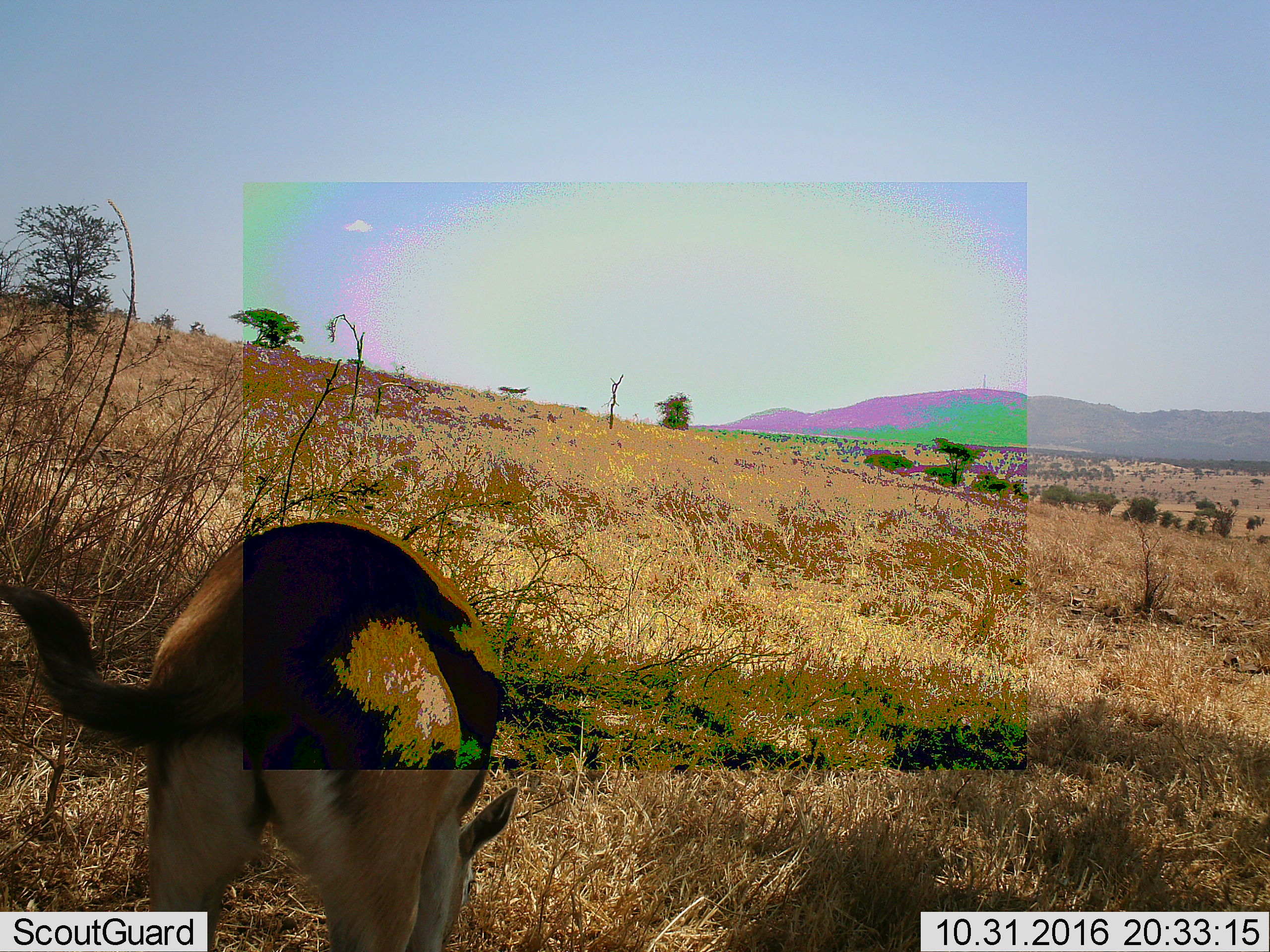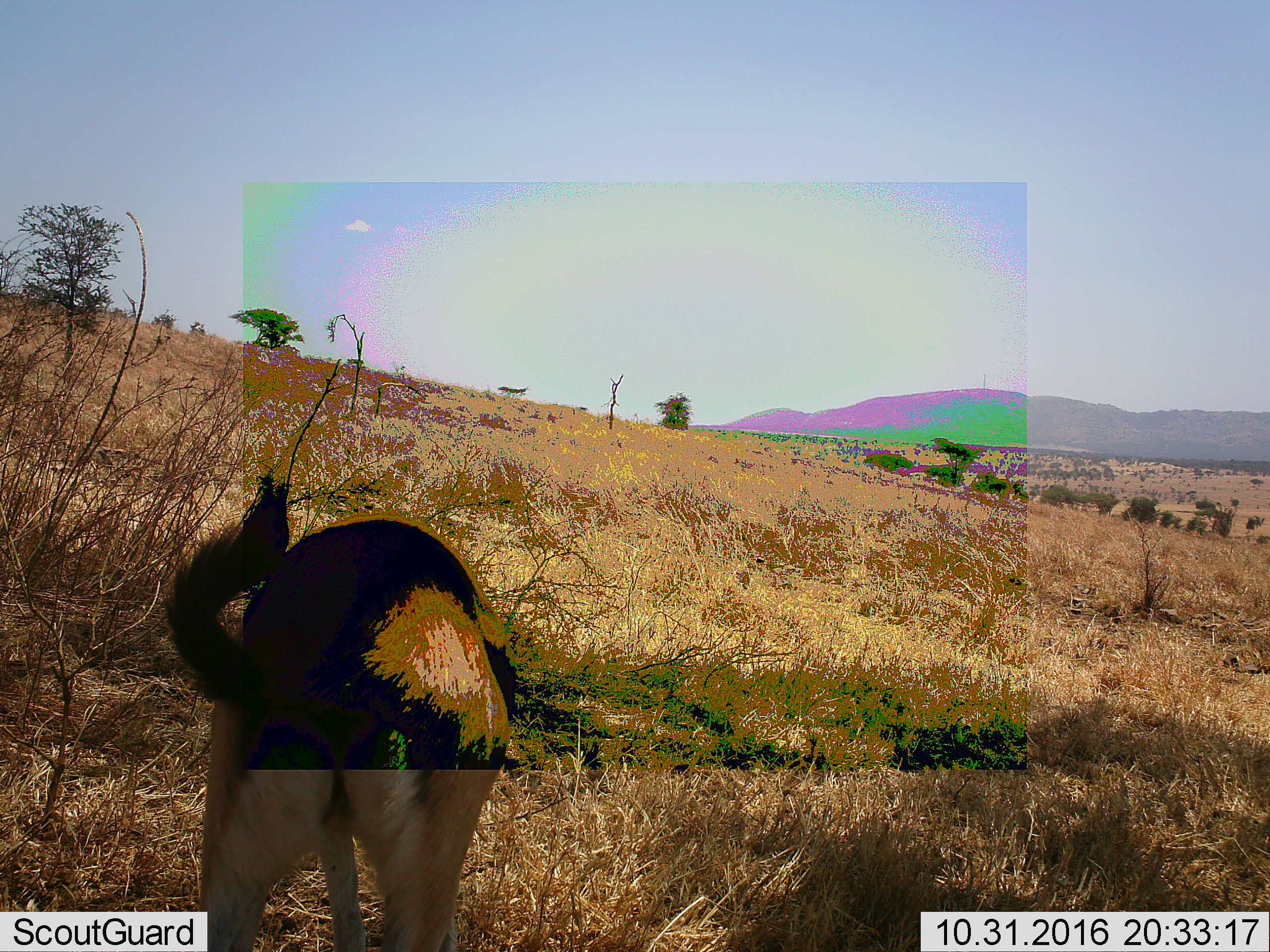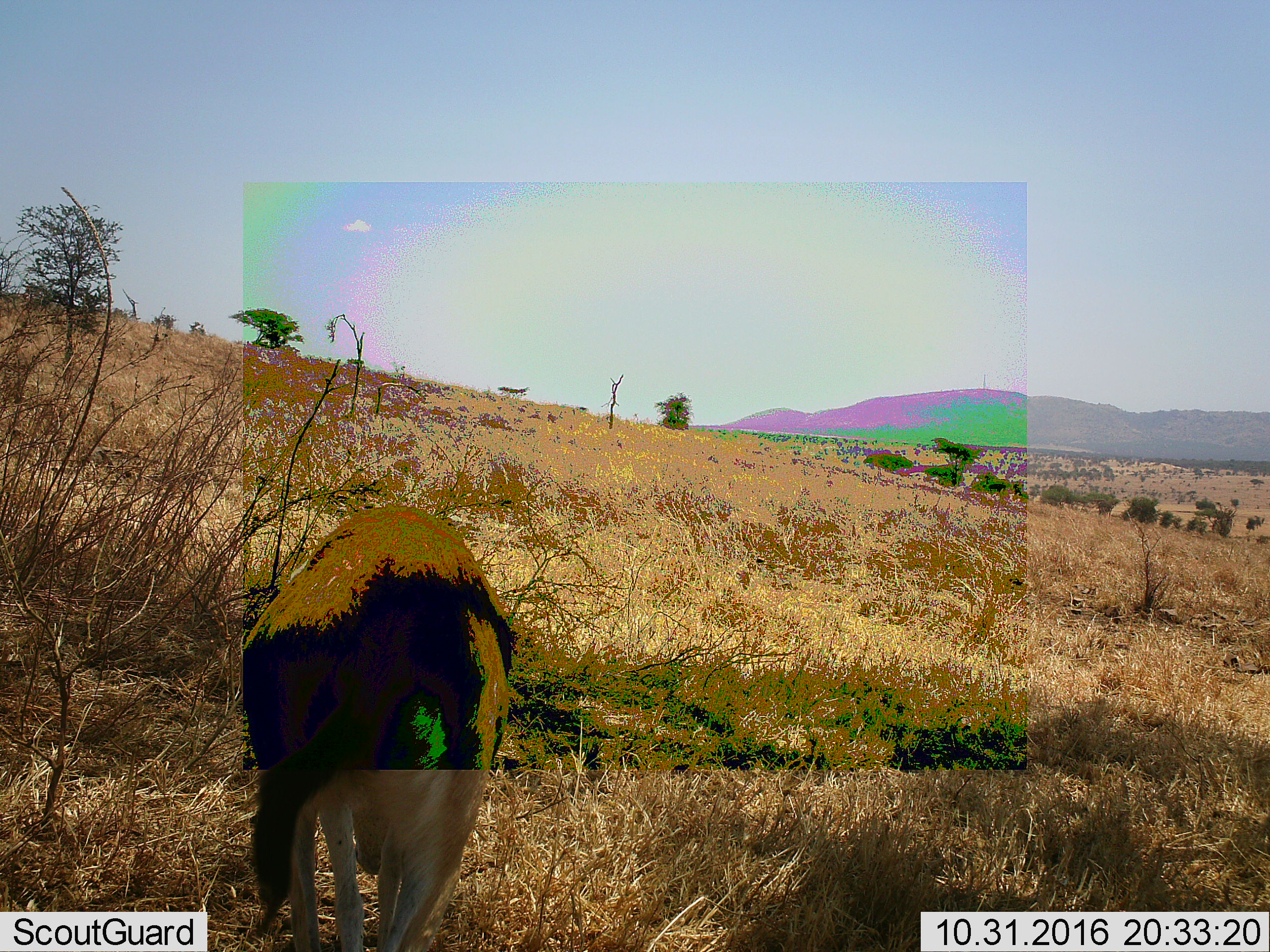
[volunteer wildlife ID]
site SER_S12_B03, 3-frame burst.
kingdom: Animalia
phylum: Chordata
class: Mammalia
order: Artiodactyla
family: Bovidae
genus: Eudorcas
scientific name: Eudorcas thomsonii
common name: thomson's gazelle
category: gazellethomsons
Gazellethomsons (thomson's gazelle) (Eudorcas thomsonii), count 1. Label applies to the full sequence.